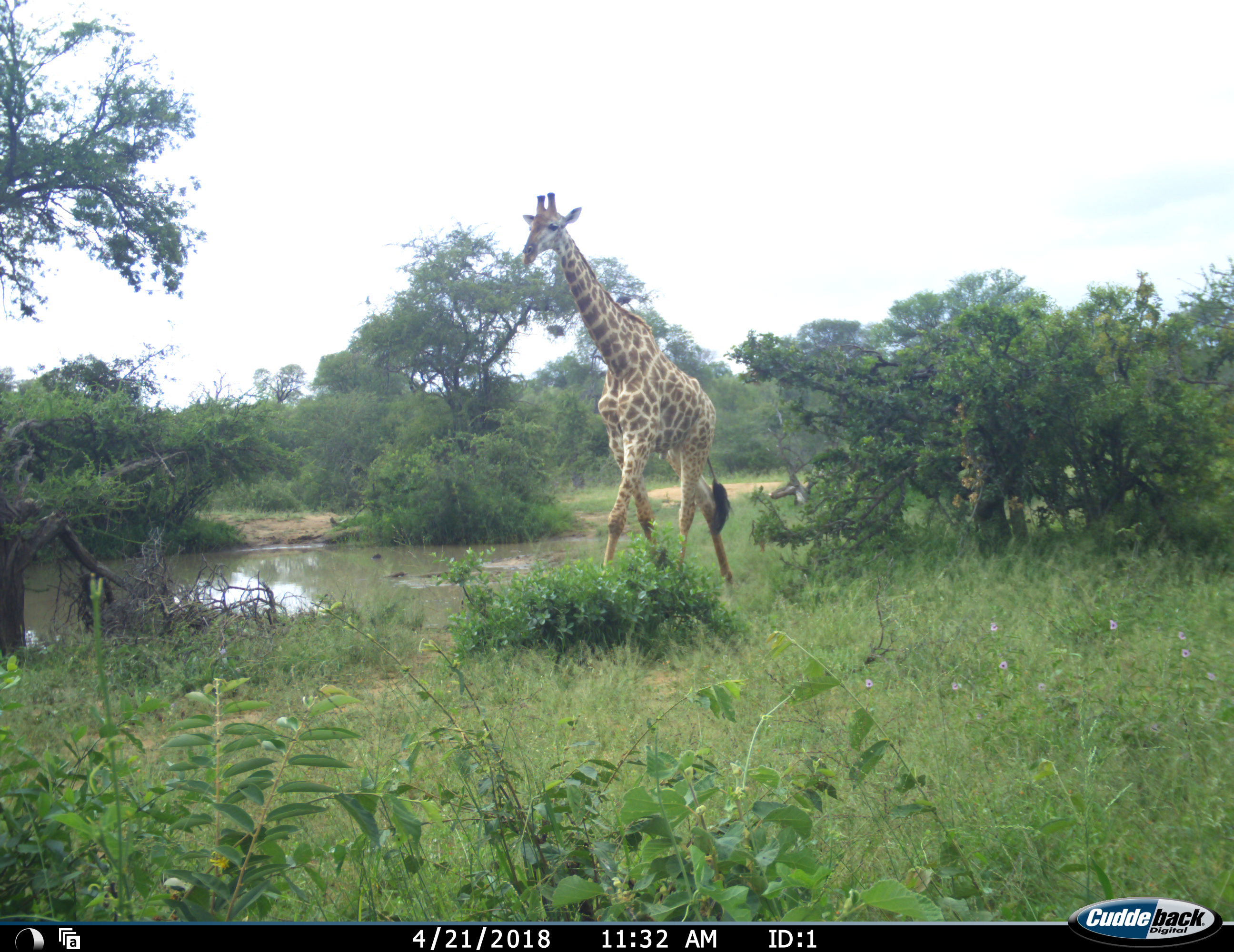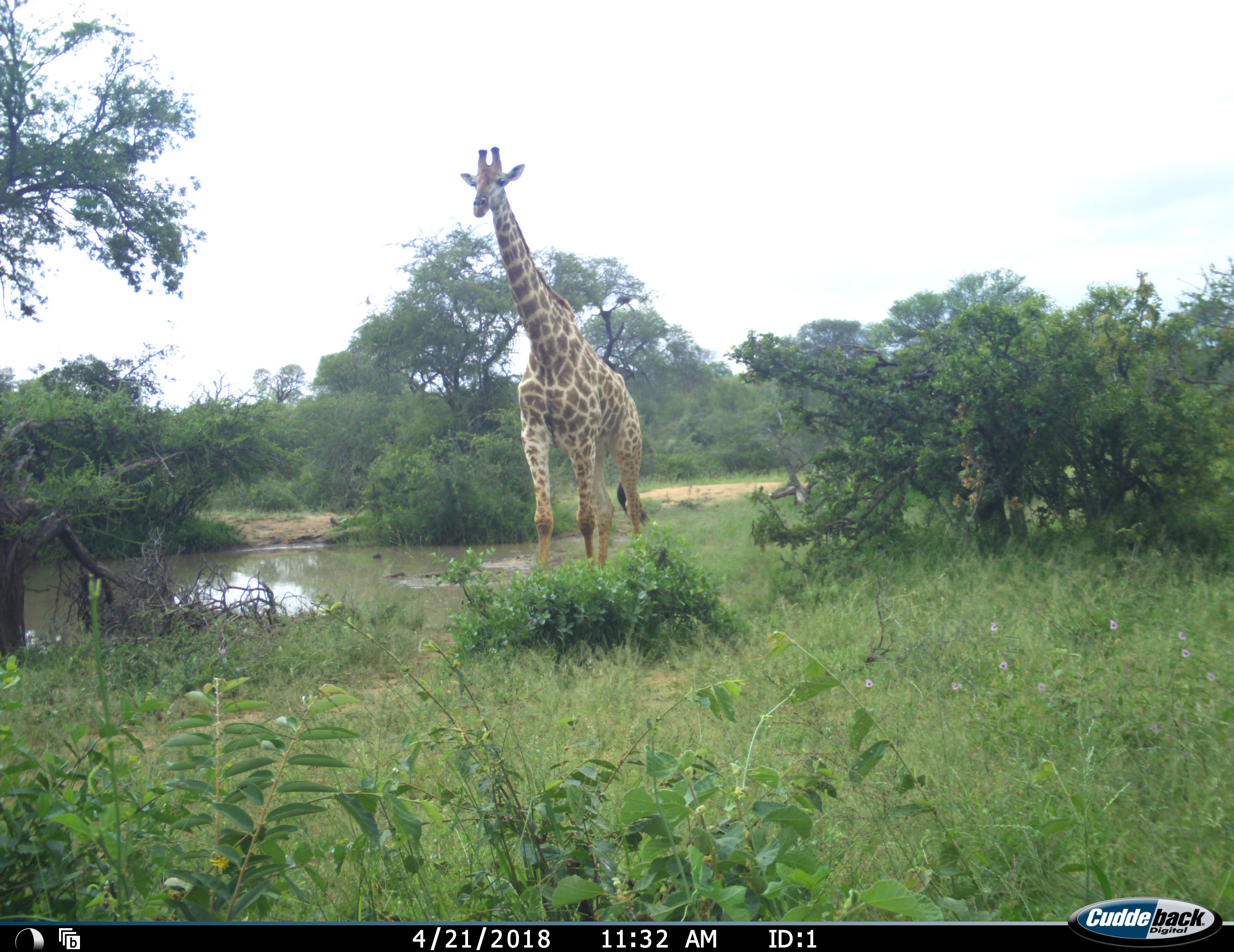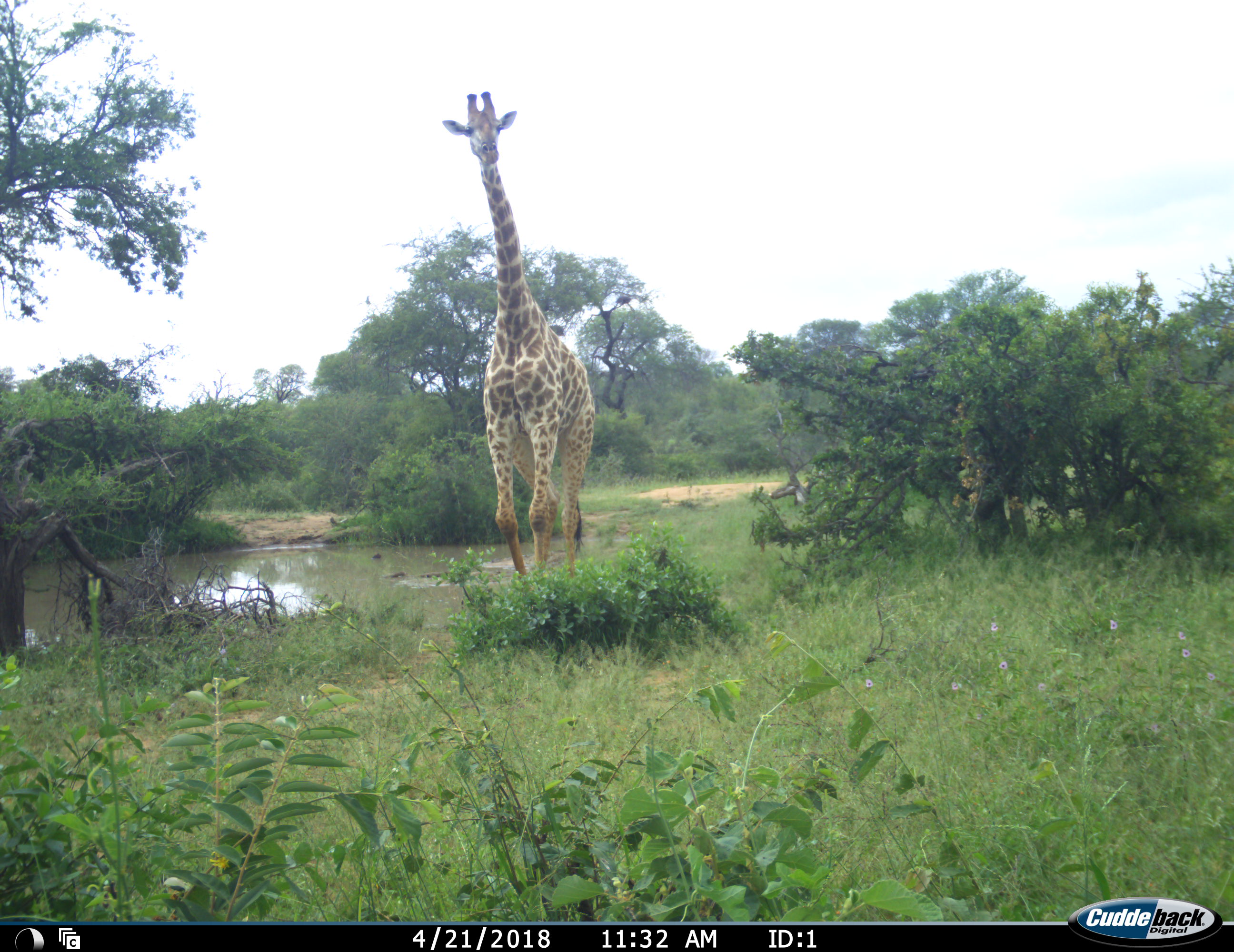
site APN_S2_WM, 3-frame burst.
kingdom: Animalia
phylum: Chordata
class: Mammalia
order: Artiodactyla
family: Giraffidae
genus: Giraffa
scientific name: Giraffa camelopardalis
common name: giraffe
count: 1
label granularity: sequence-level